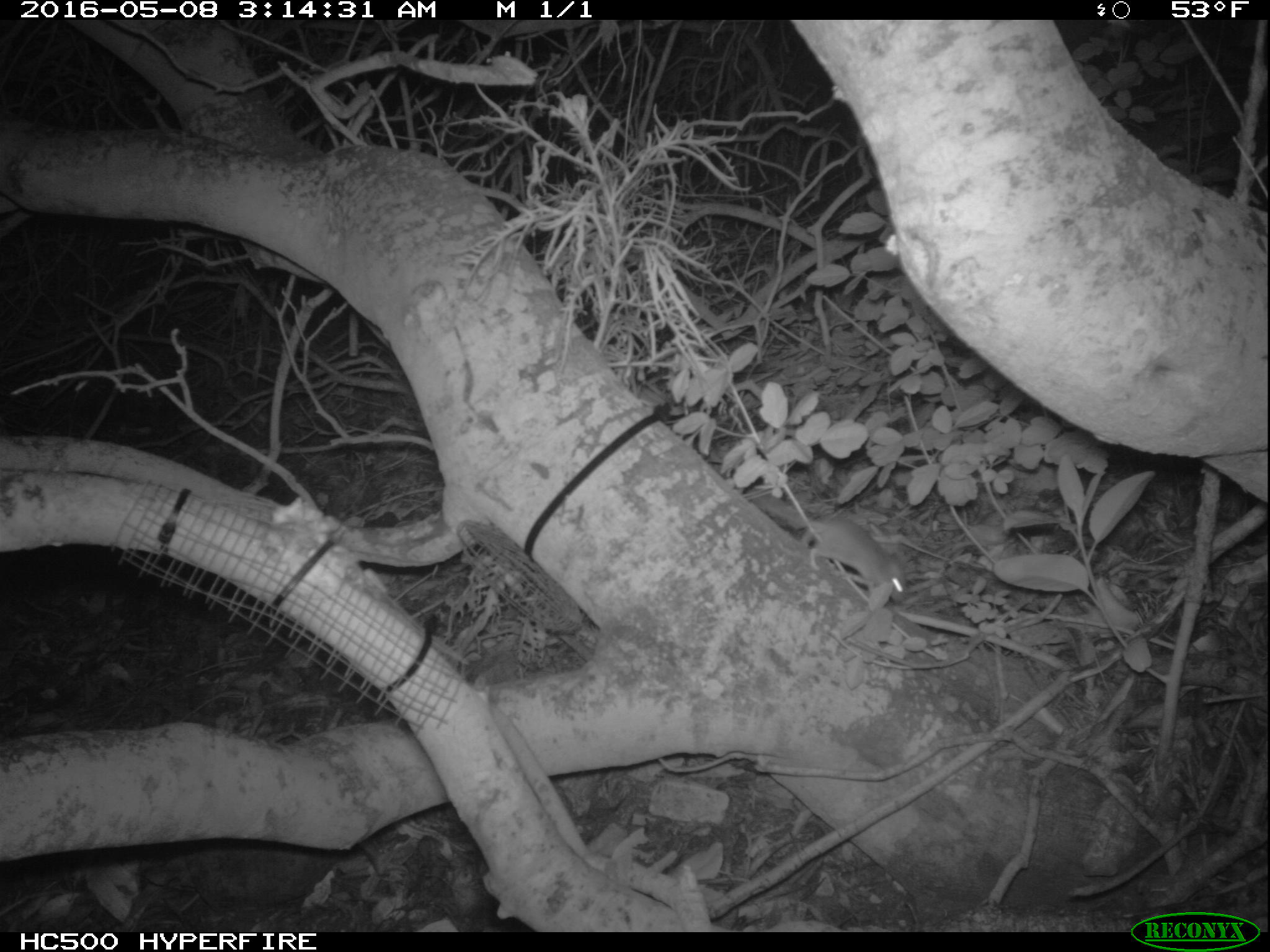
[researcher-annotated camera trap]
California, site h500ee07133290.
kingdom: Animalia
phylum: Chordata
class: Mammalia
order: Rodentia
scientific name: Rodentia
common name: rodent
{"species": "rodent (Rodentia)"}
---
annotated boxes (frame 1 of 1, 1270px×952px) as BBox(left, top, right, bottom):
rodent: BBox(756, 493, 907, 603)